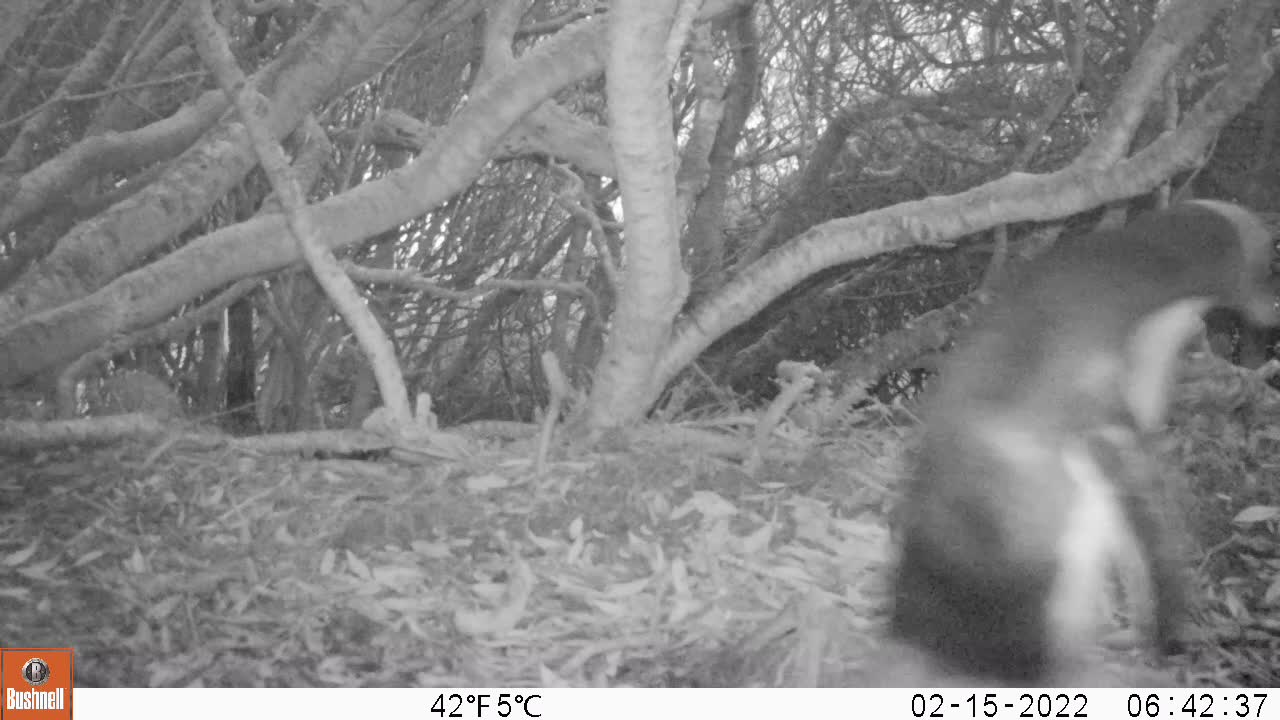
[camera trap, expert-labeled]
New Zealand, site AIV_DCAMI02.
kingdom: Animalia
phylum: Chordata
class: Aves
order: Sphenisciformes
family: Spheniscidae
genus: Megadyptes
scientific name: Megadyptes antipodes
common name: yellow-eyed penguin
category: yellow eyed penguin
Yellow eyed penguin (yellow-eyed penguin) (Megadyptes antipodes).